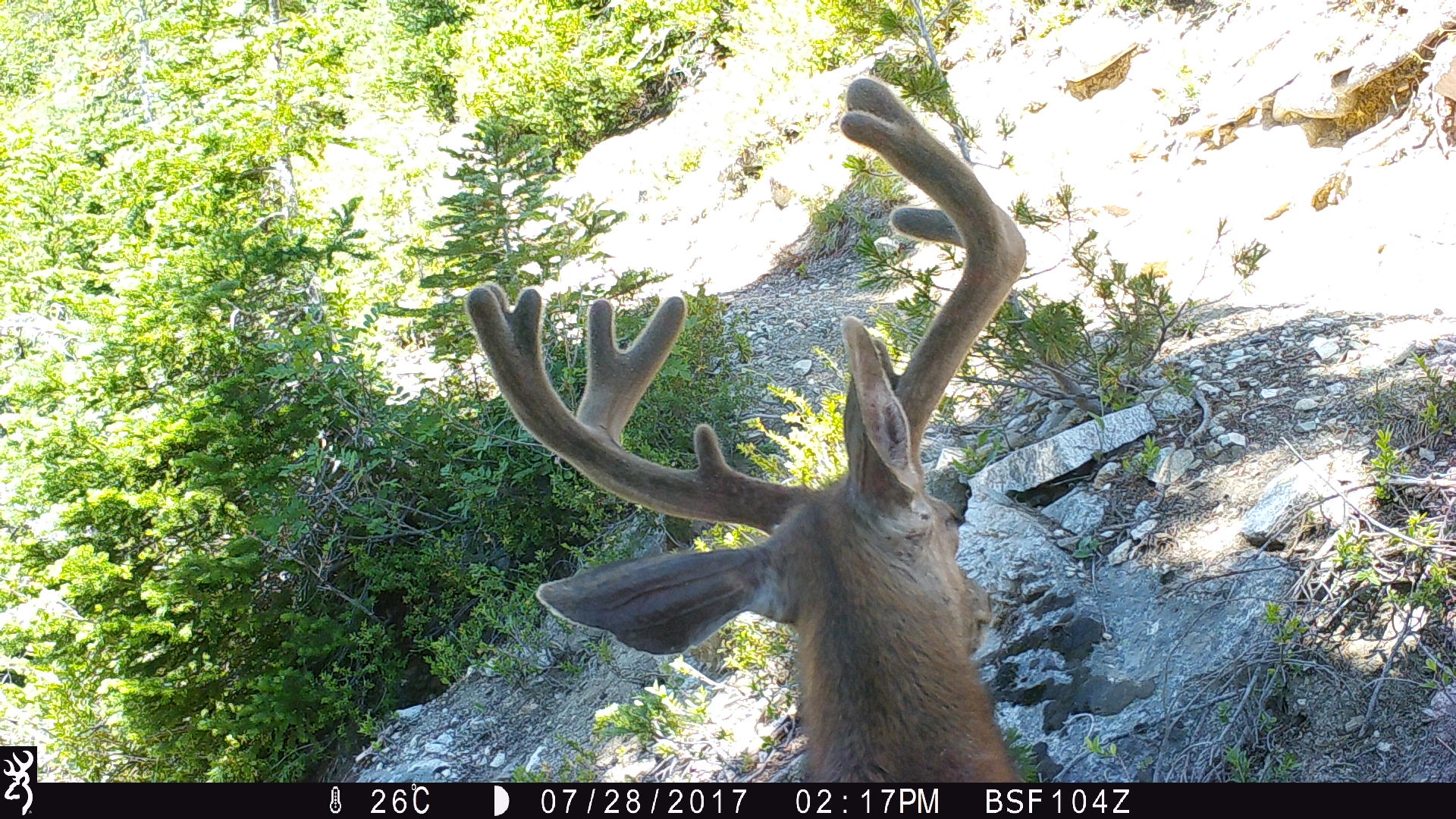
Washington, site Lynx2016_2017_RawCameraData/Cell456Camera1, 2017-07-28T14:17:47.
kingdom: Animalia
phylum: Chordata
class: Mammalia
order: Artiodactyla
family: Cervidae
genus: Odocoileus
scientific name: Odocoileus hemionus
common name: mule deer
Odocoileus hemionus (mule deer). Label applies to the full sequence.